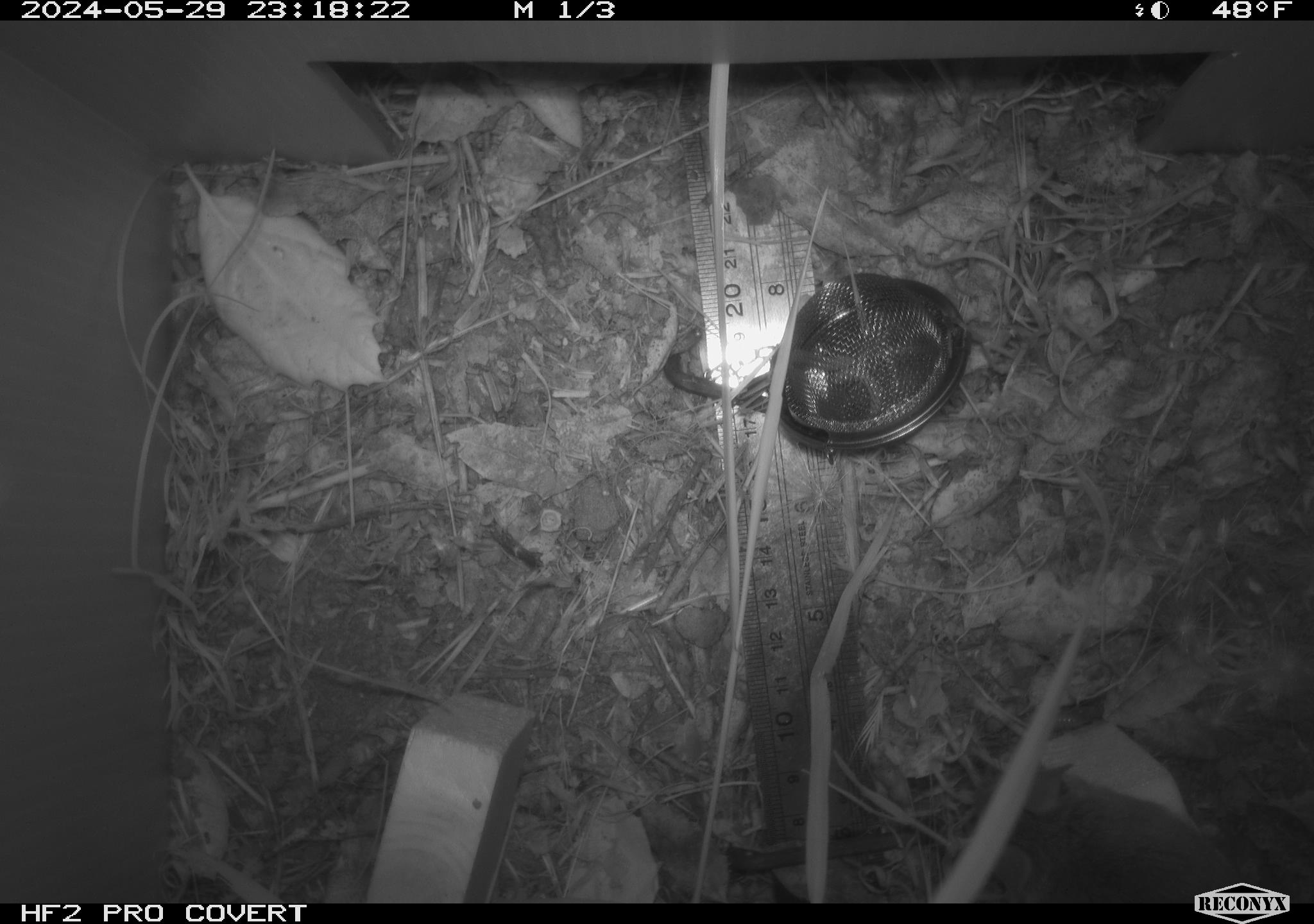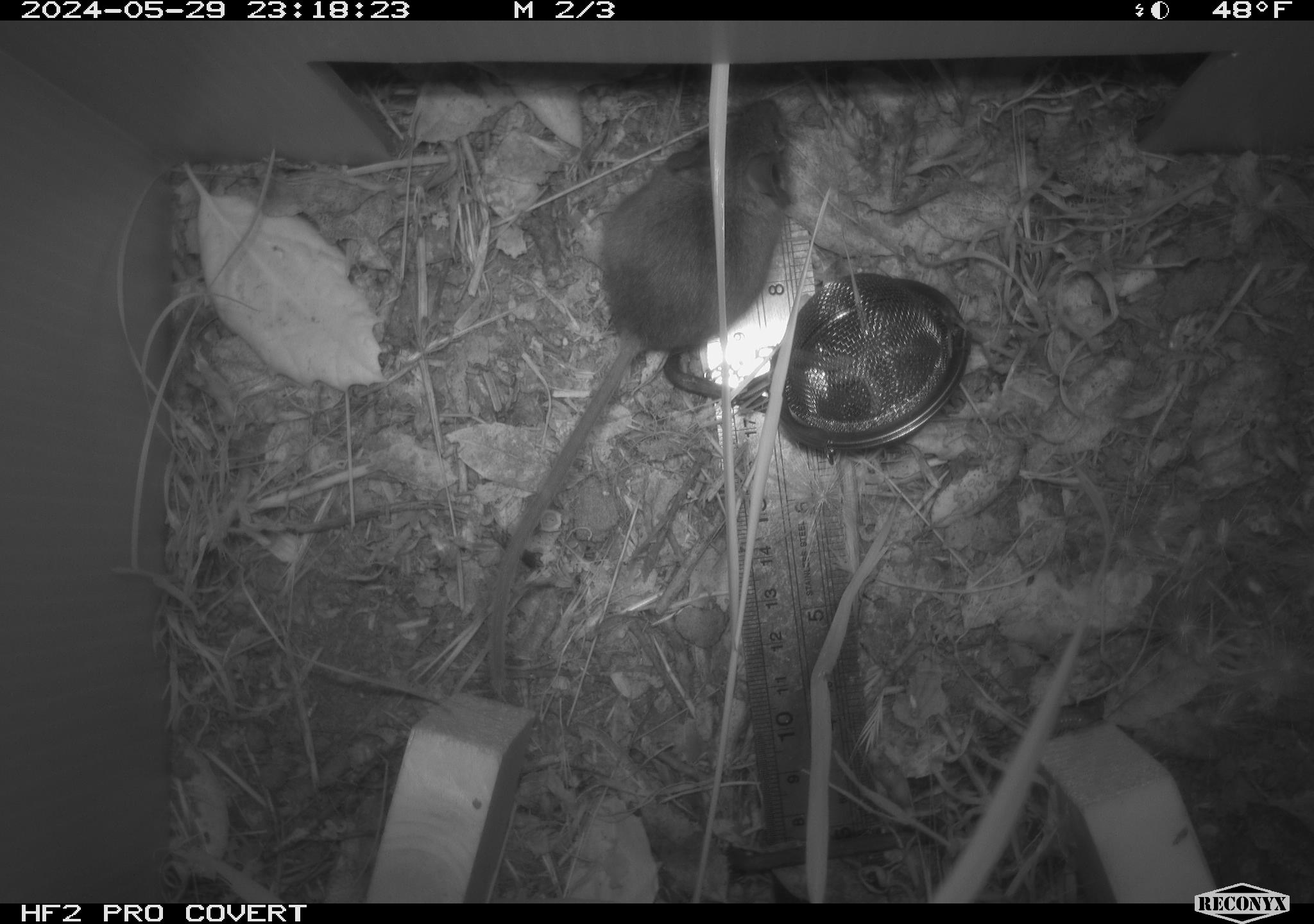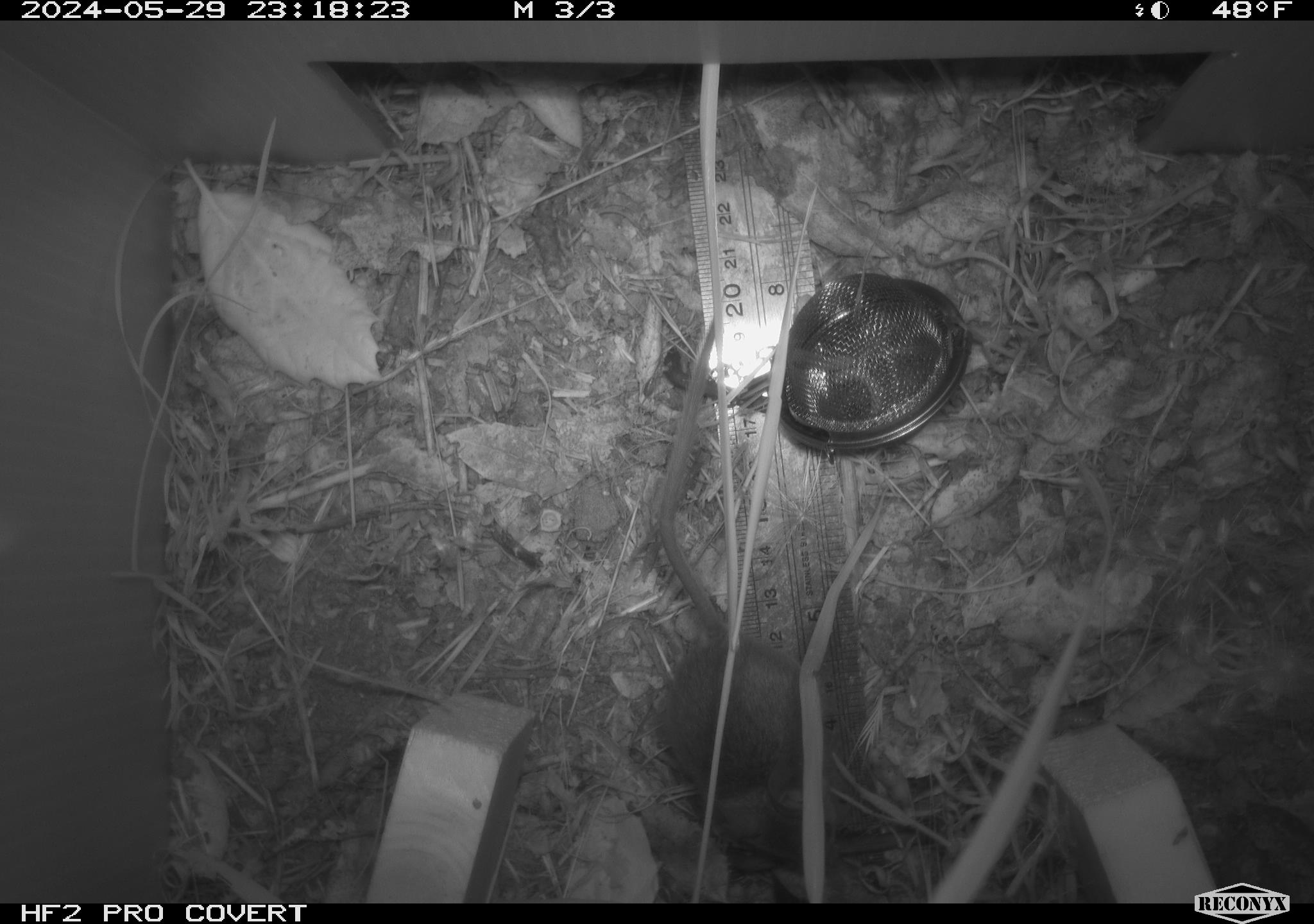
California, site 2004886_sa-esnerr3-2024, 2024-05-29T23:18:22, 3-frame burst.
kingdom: Animalia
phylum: Chordata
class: Mammalia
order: Rodentia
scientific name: Rodentia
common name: rodent